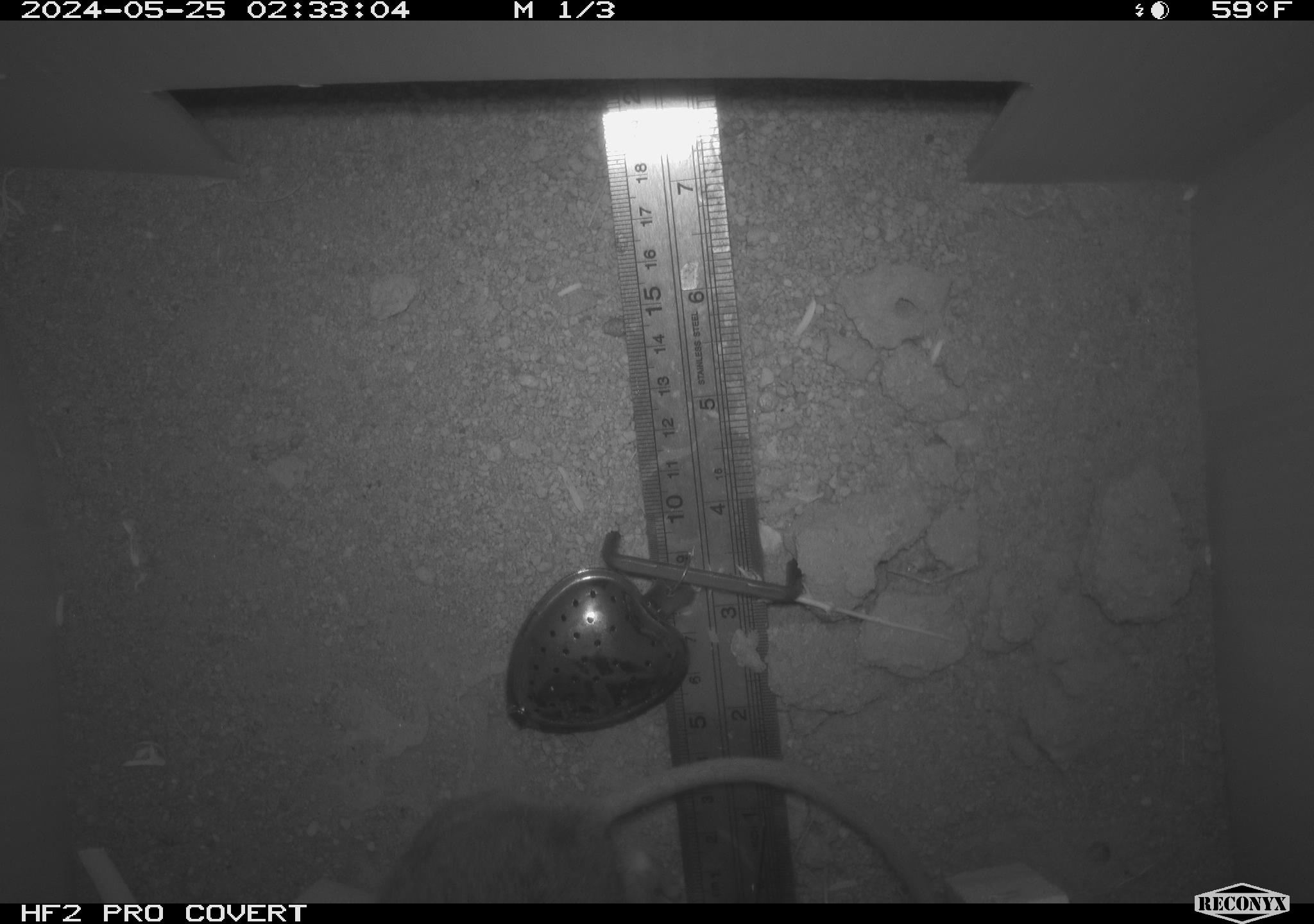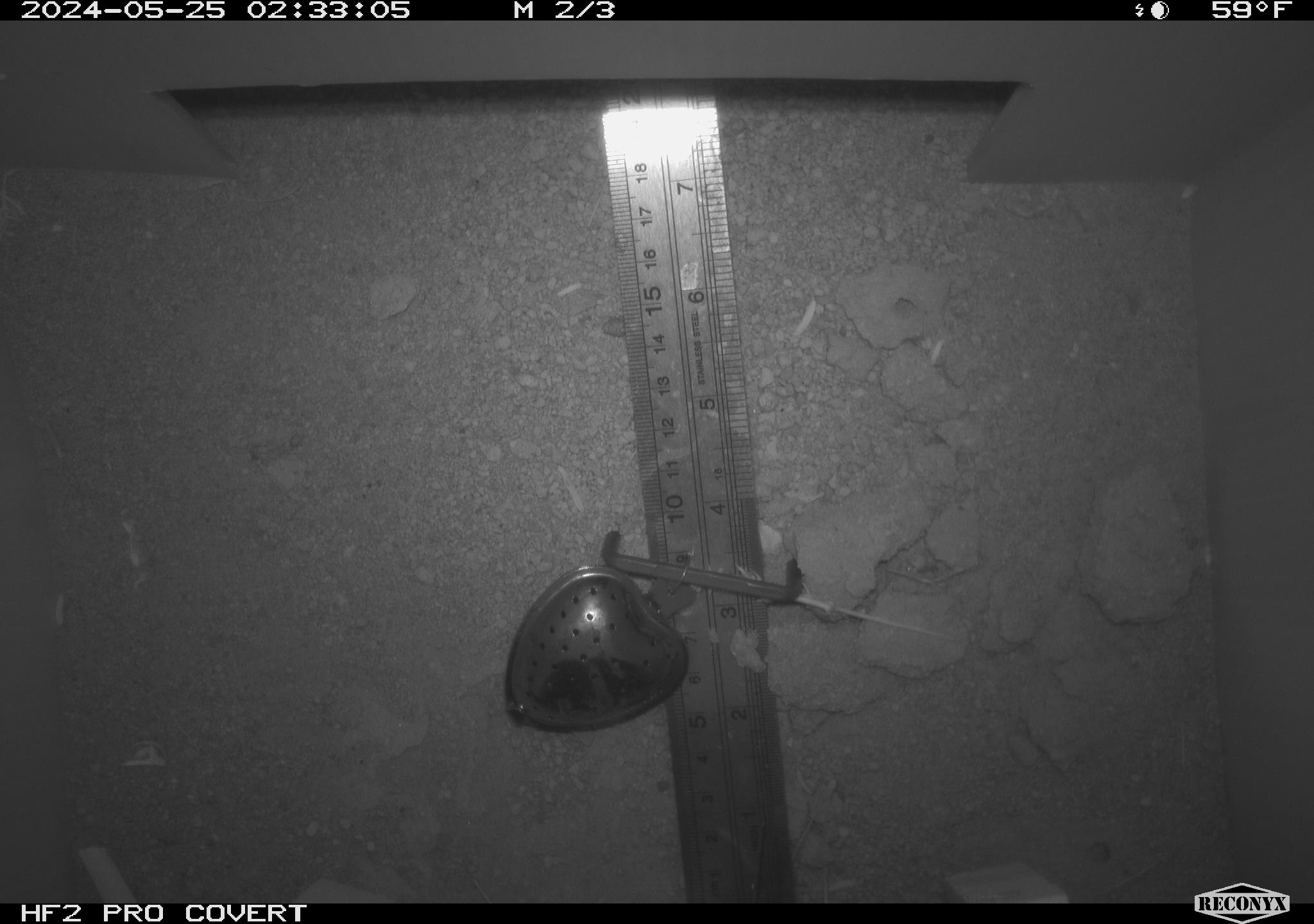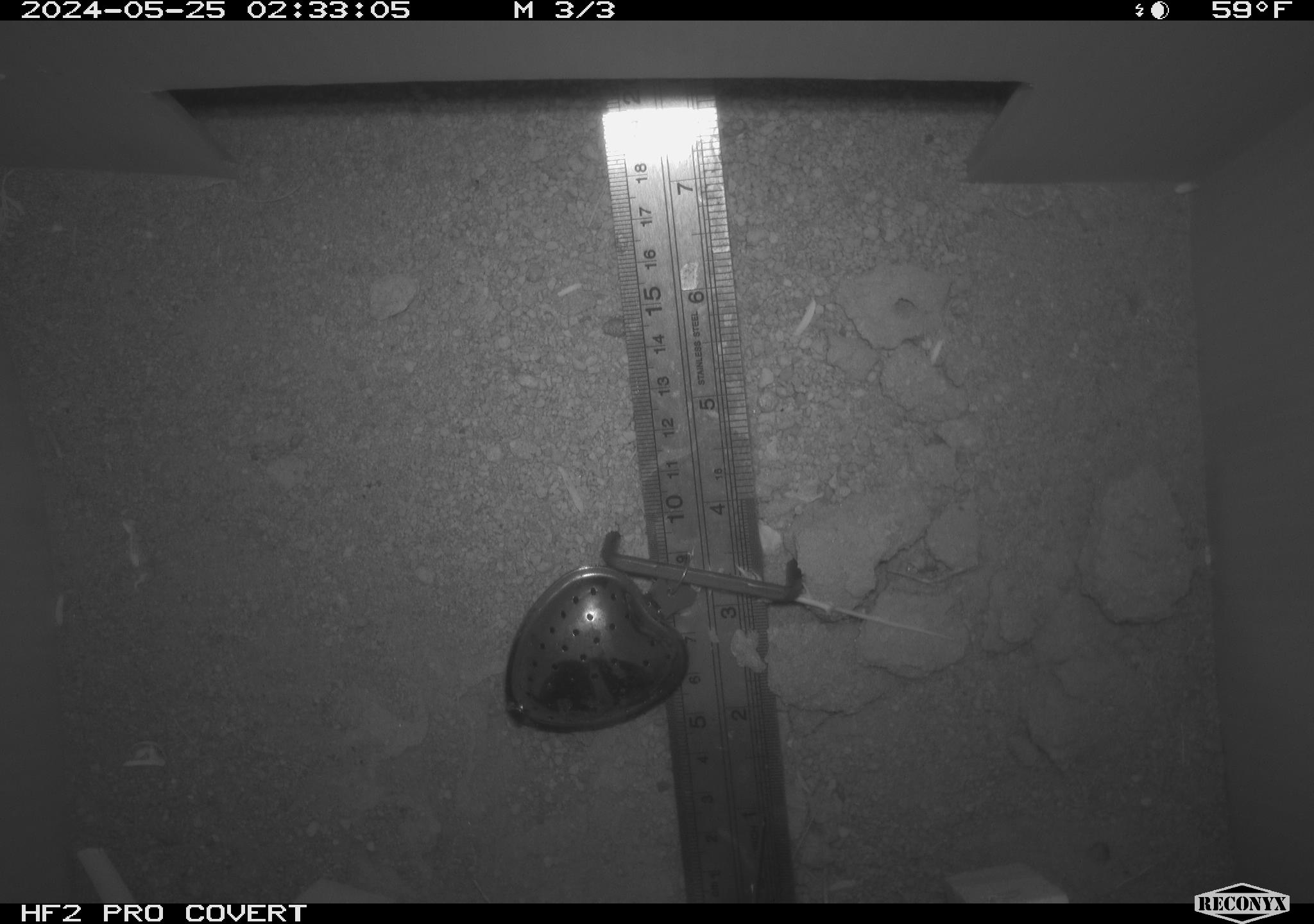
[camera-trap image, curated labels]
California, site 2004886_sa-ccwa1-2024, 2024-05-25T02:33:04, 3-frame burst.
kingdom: Animalia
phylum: Chordata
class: Mammalia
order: Rodentia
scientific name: Rodentia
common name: mouse species